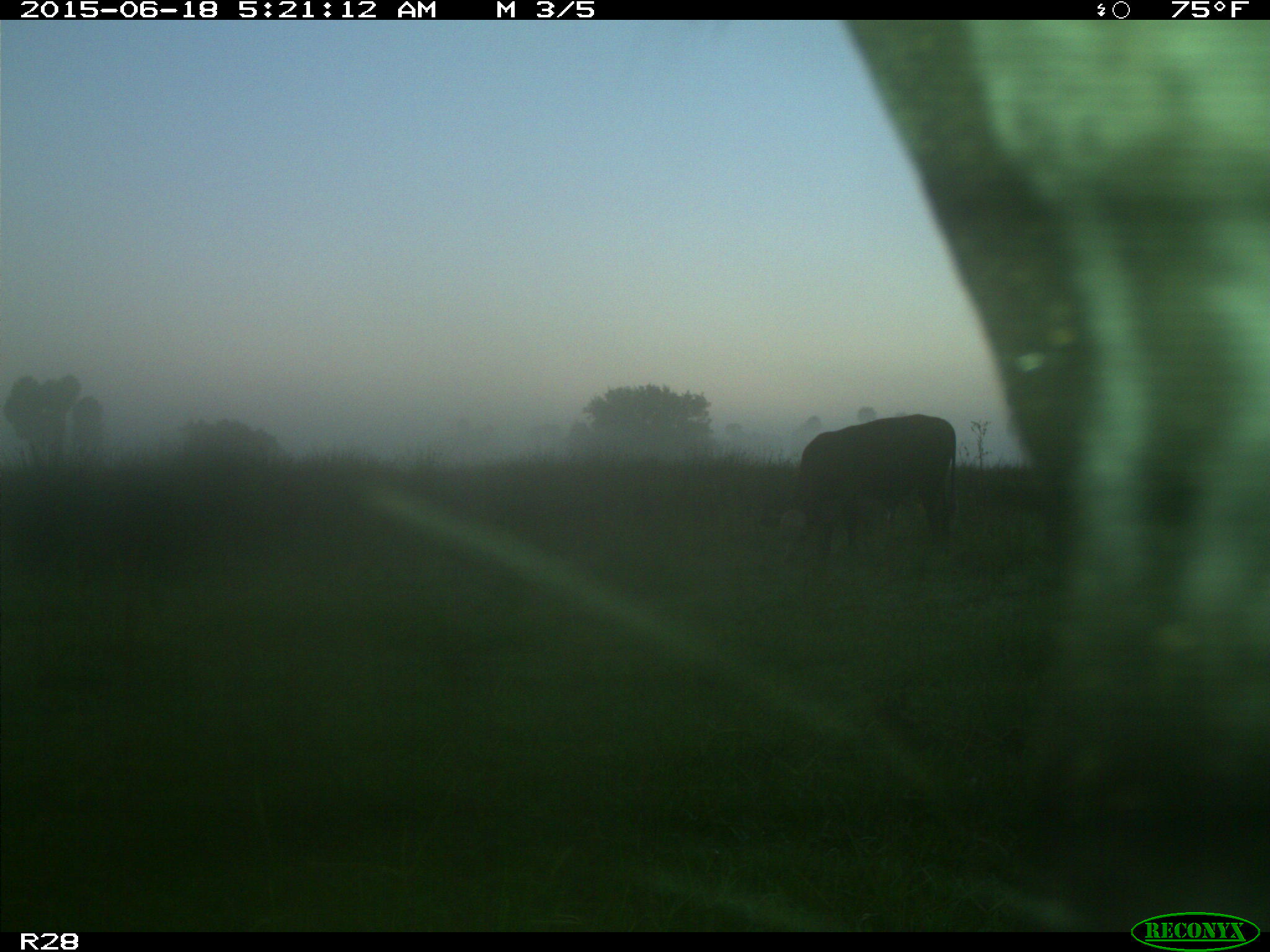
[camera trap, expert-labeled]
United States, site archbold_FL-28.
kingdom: Animalia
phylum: Chordata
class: Mammalia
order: Artiodactyla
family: Bovidae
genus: Bos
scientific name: Bos taurus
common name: domestic cow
Bos taurus (domestic cow).